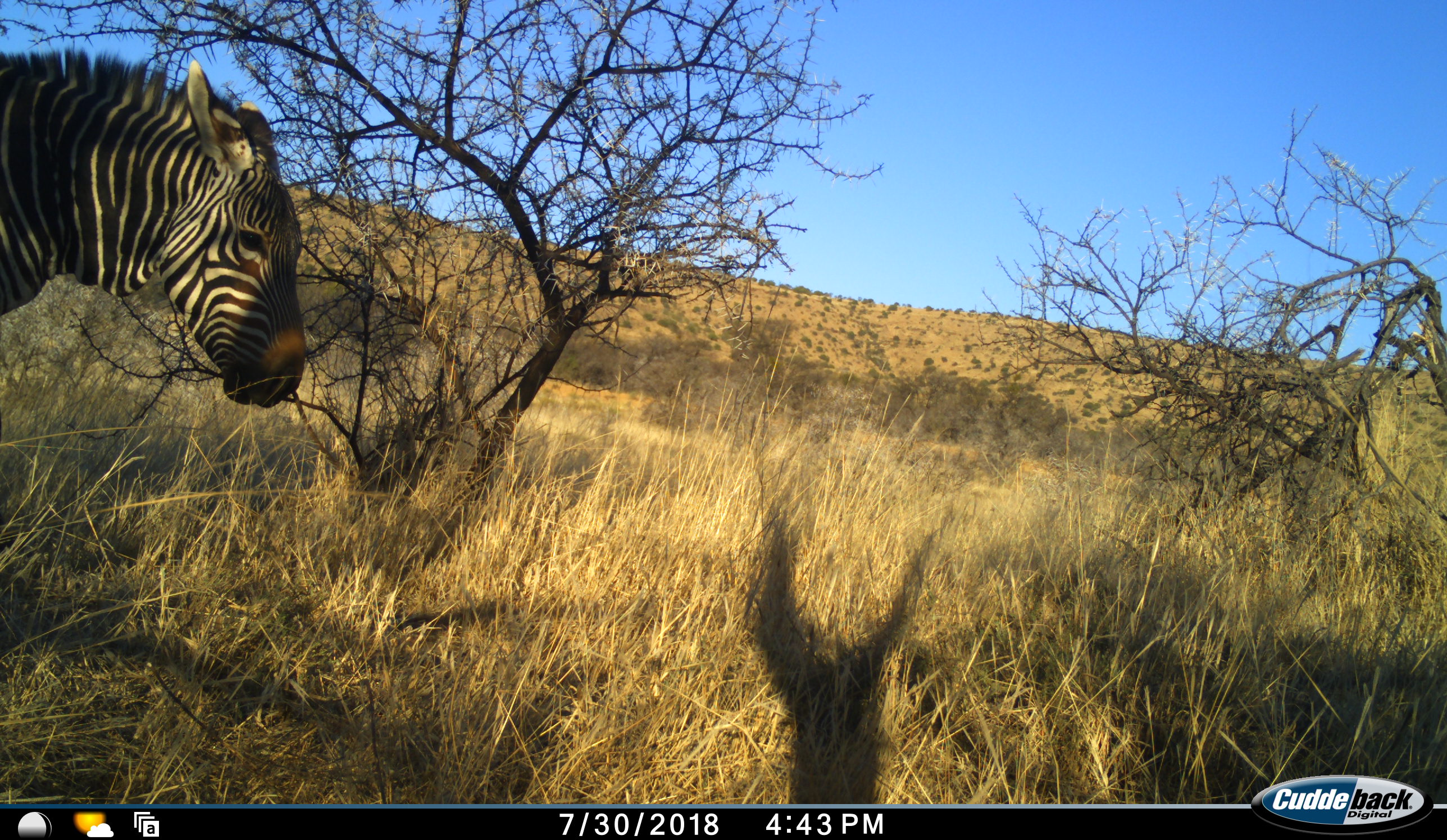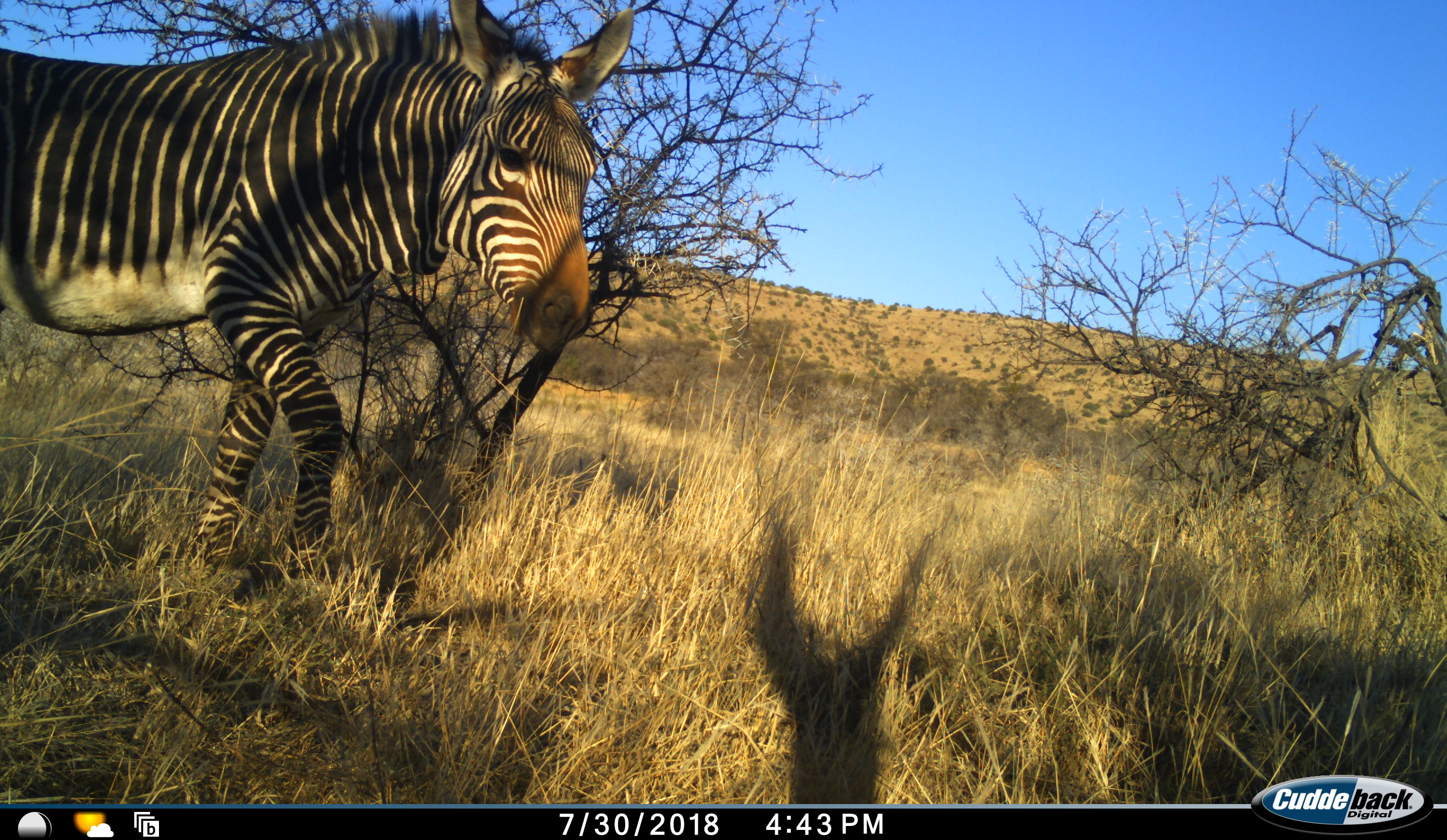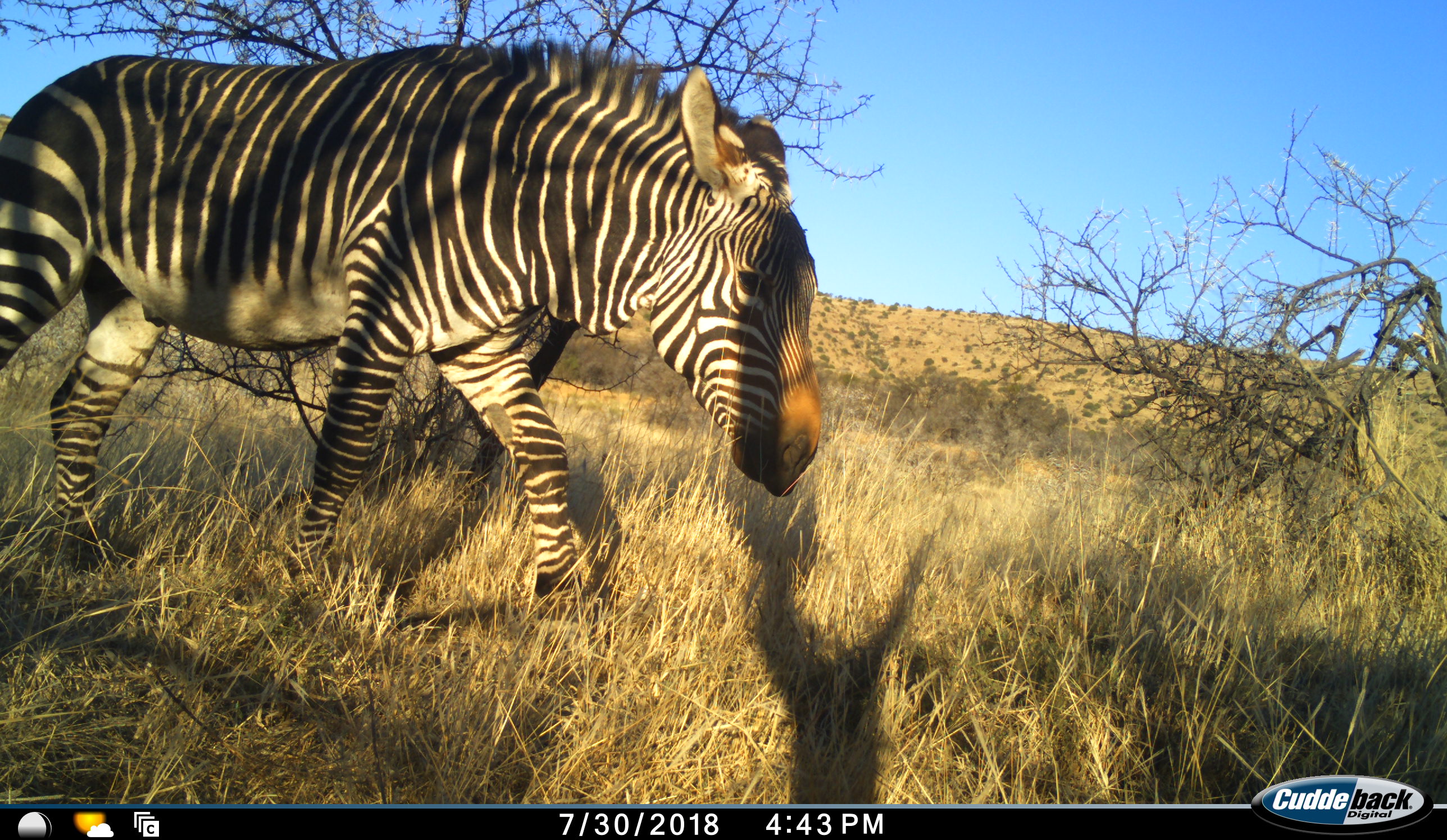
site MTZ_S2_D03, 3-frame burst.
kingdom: Animalia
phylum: Chordata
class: Mammalia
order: Perissodactyla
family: Equidae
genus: Equus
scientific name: Equus zebra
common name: mountain zebra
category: zebramountain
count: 1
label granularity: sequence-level